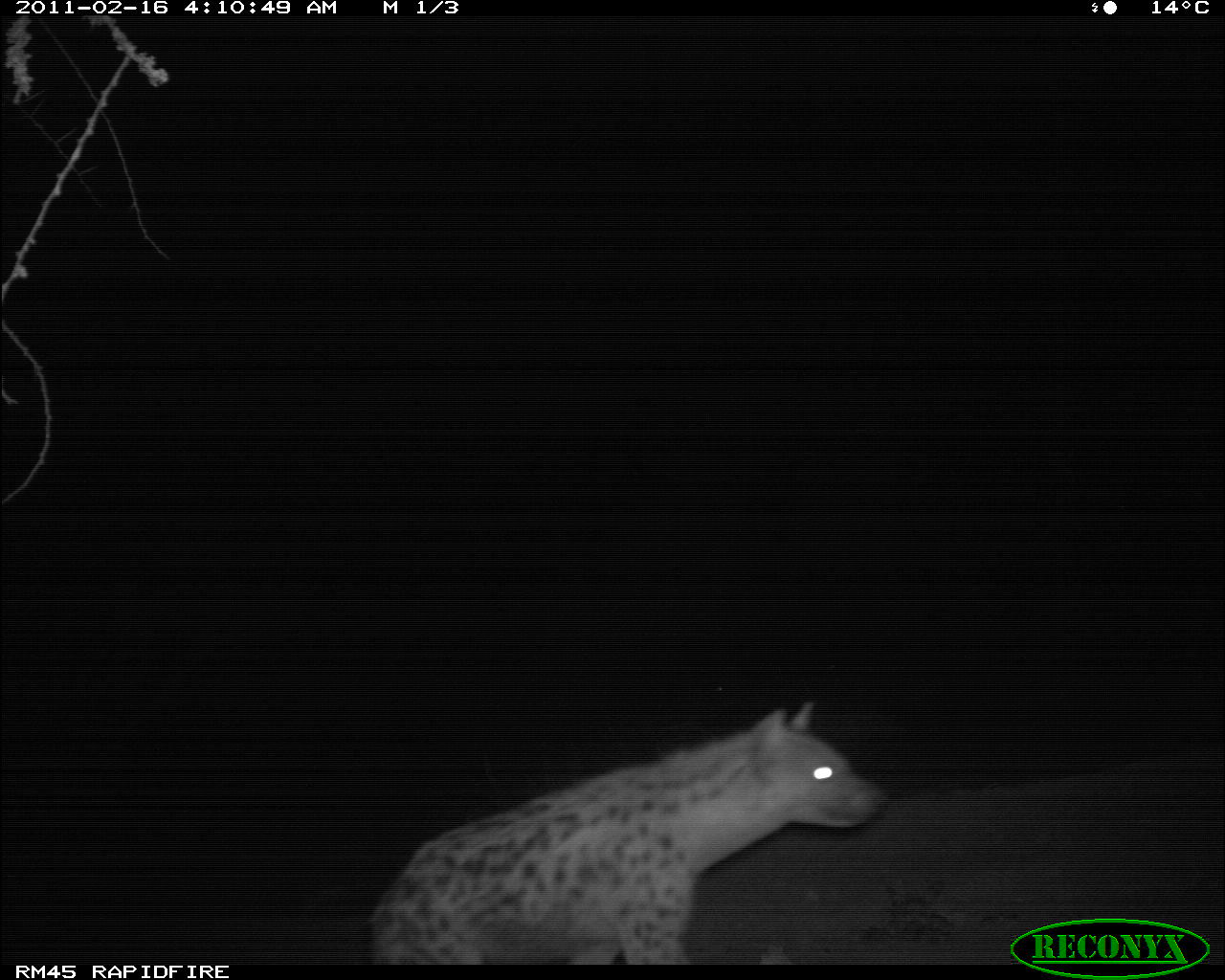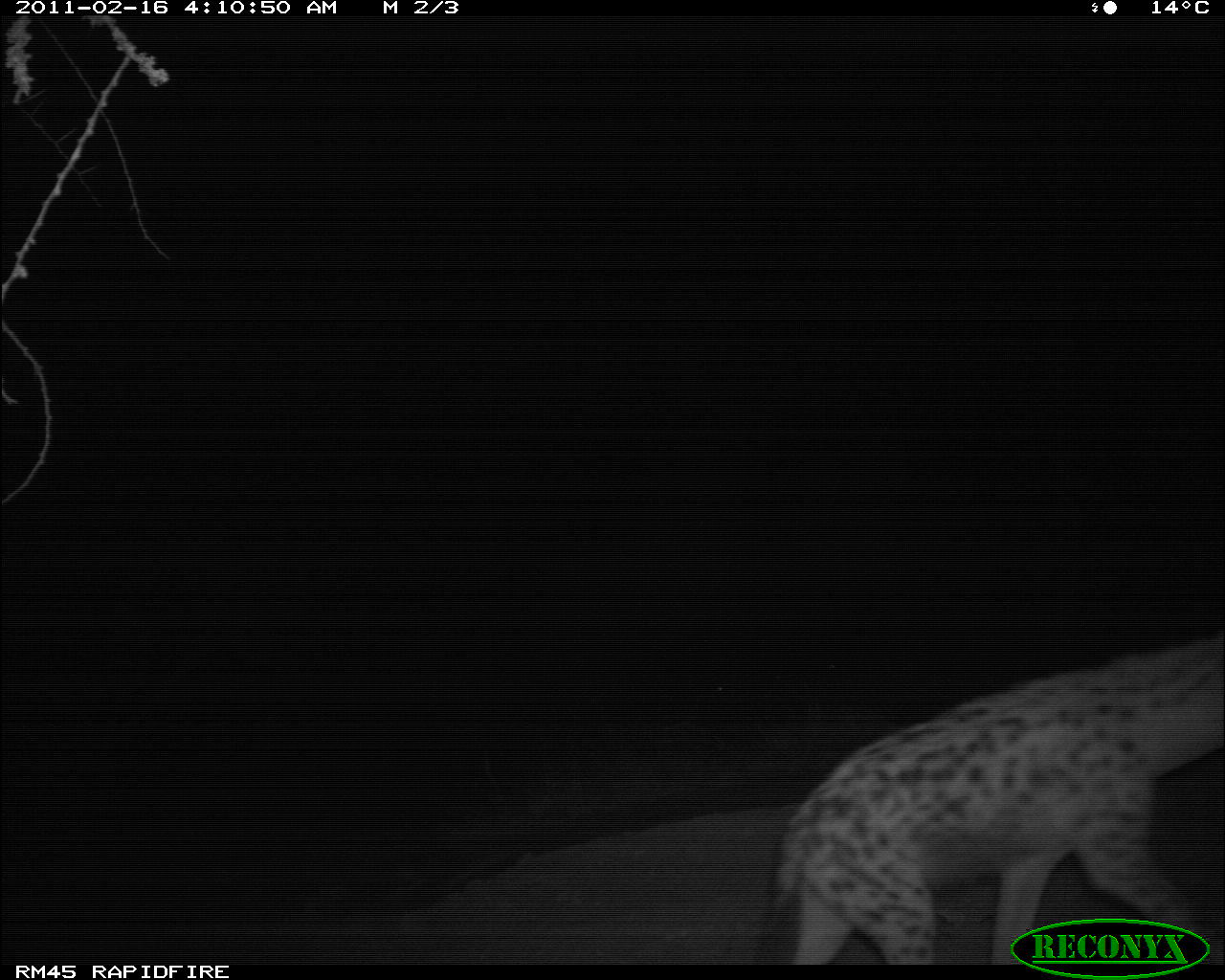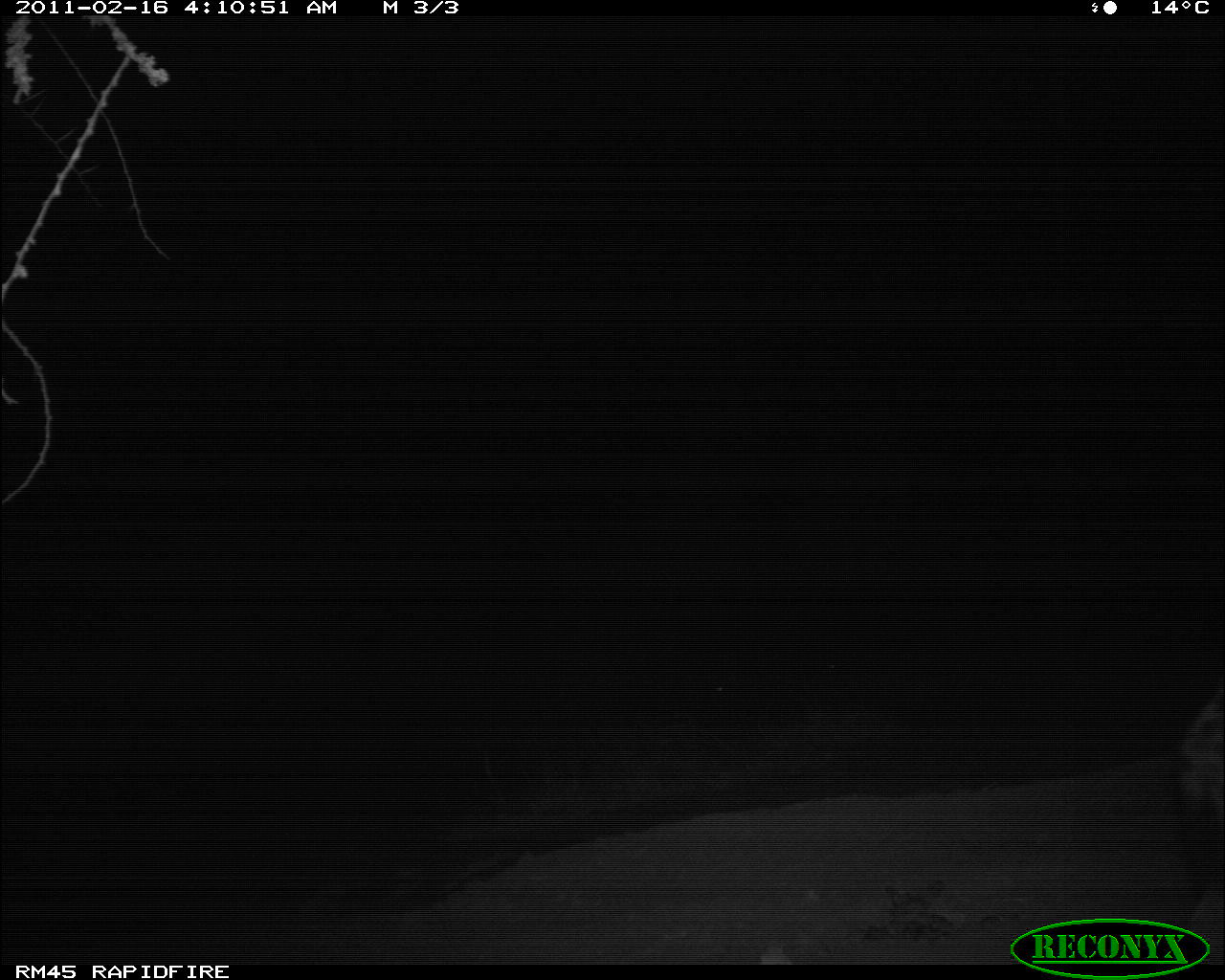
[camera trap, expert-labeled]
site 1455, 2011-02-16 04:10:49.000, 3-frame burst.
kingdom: Animalia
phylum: Chordata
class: Mammalia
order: Carnivora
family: Hyaenidae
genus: Crocuta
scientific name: Crocuta crocuta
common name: spotted hyena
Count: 1.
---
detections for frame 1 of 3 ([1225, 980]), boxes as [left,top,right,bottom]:
crocuta crocuta: [364,701,891,964]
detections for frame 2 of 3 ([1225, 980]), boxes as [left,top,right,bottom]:
crocuta crocuta: [768,627,1225,964]